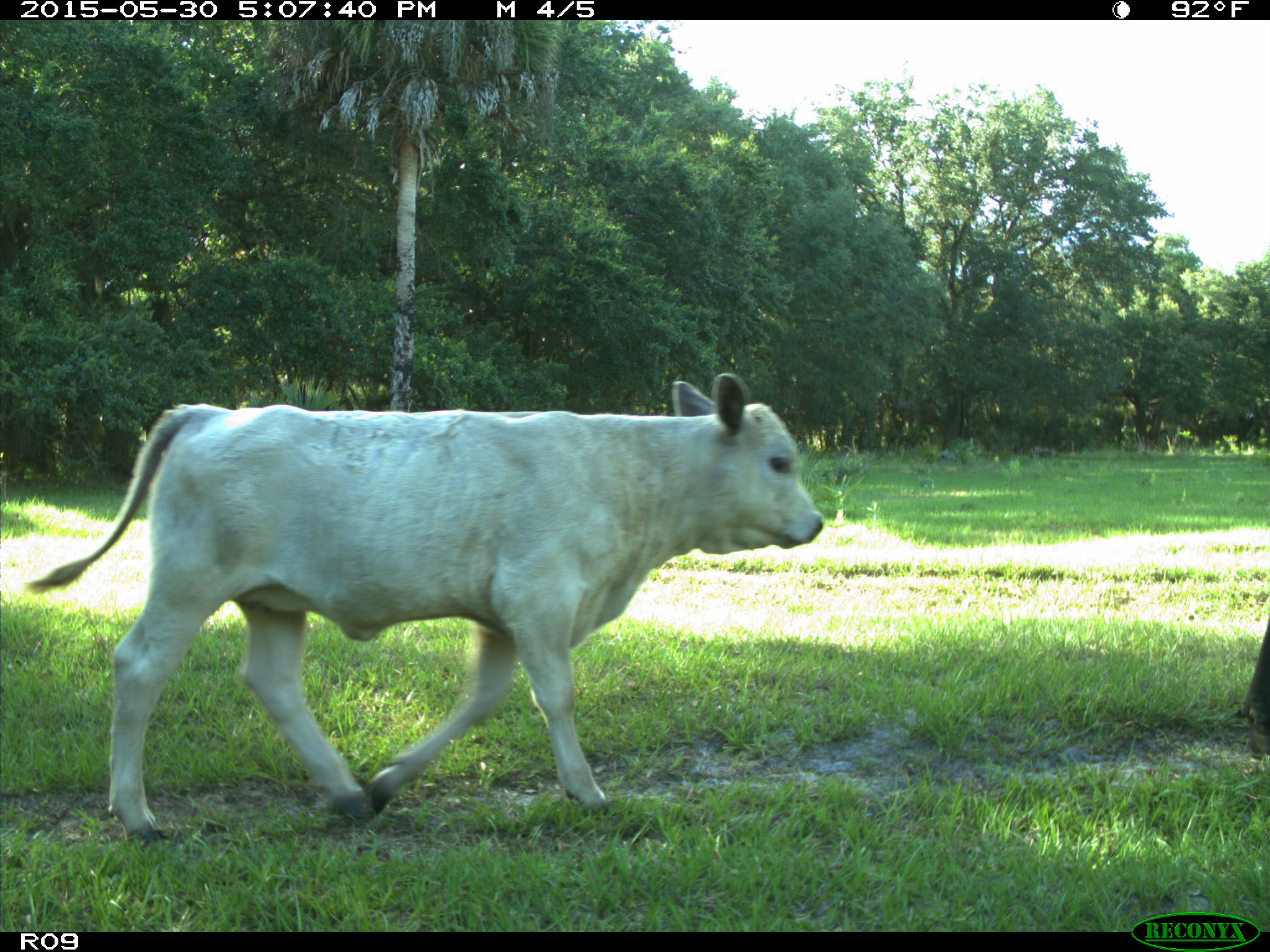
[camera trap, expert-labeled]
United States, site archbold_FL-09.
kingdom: Animalia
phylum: Chordata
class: Mammalia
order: Artiodactyla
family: Bovidae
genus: Bos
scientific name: Bos taurus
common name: domestic cow